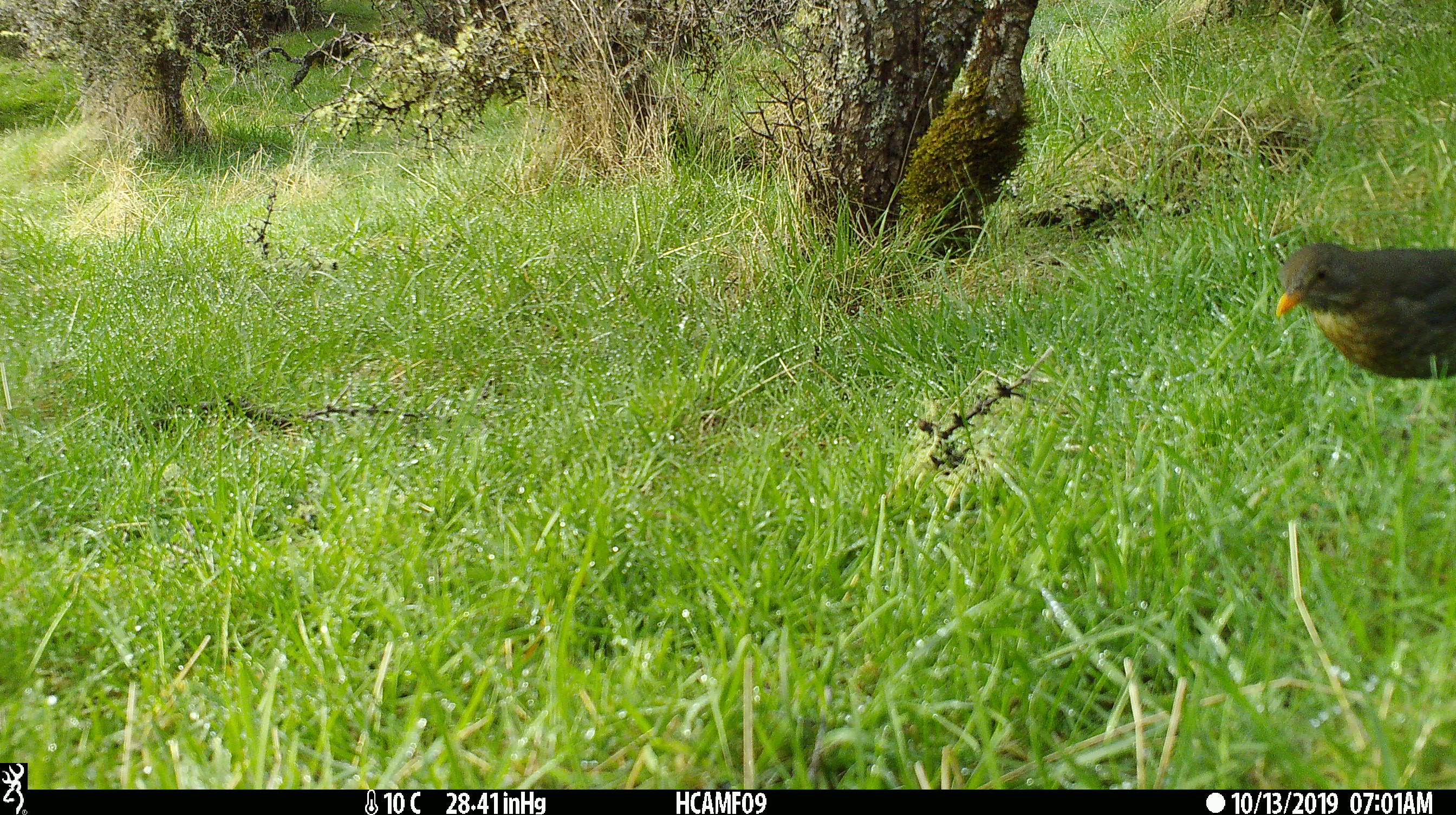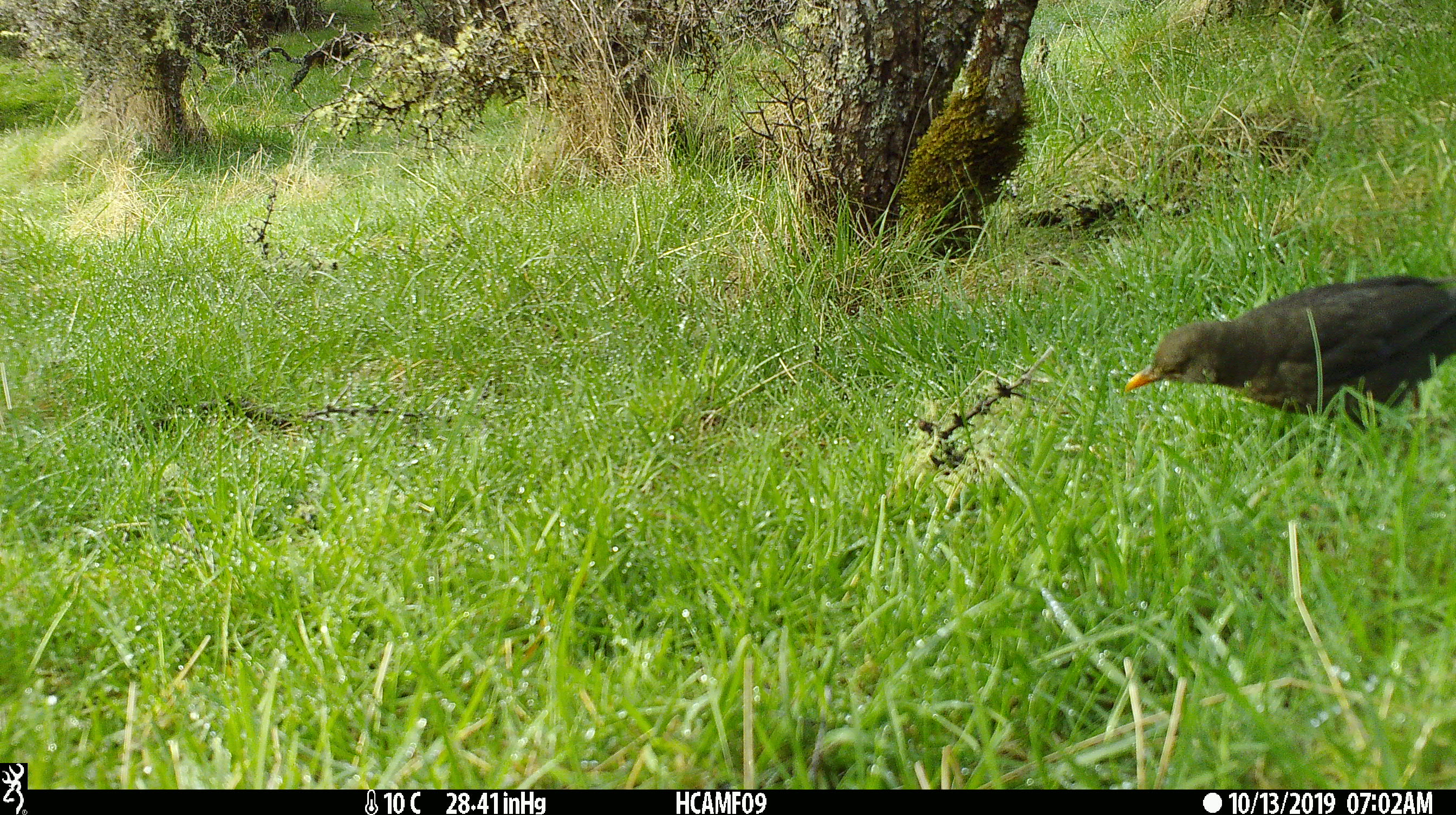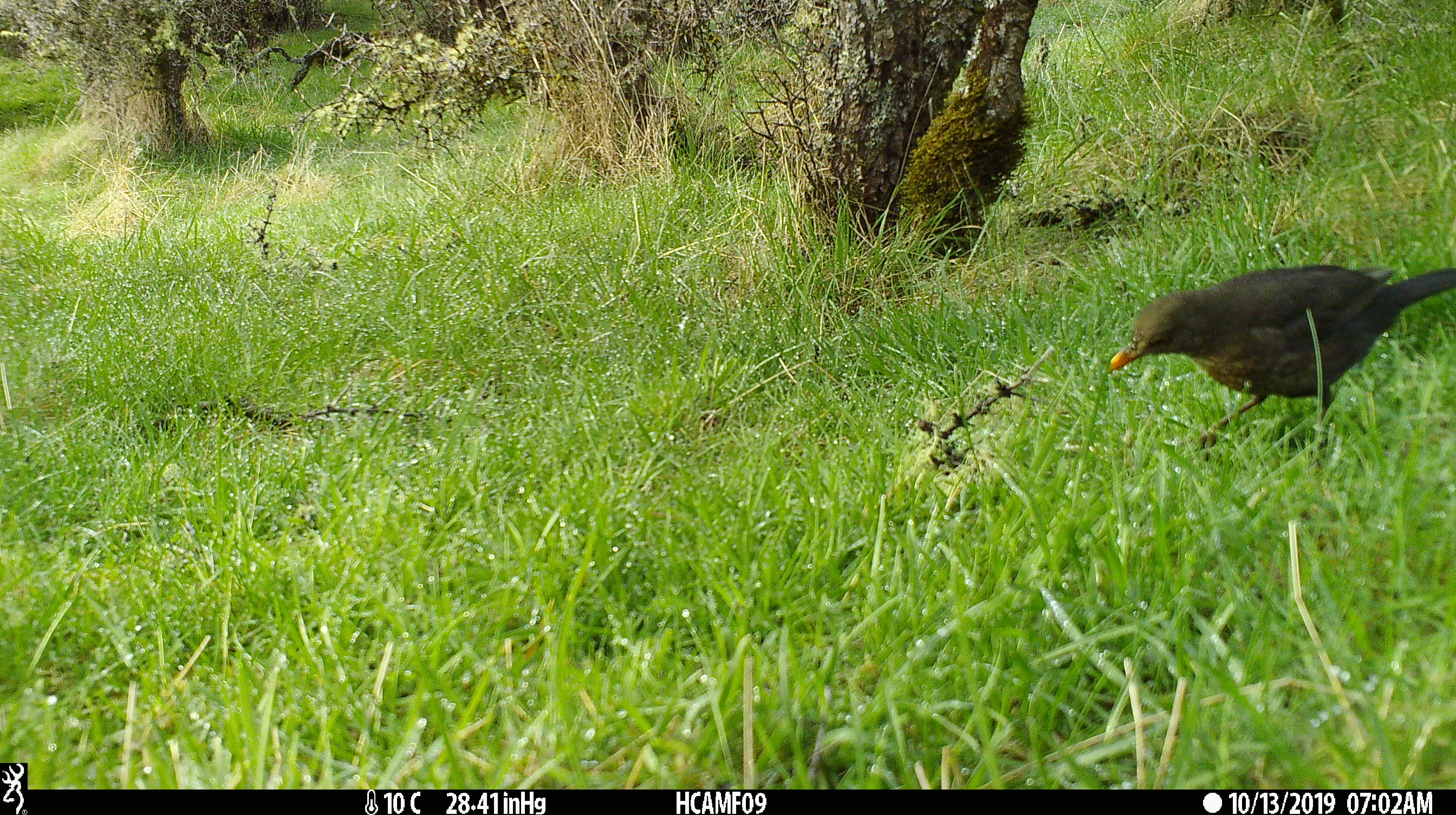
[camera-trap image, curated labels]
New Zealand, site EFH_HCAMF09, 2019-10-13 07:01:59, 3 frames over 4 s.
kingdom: Animalia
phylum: Chordata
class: Aves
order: Passeriformes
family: Turdidae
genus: Turdus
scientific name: Turdus merula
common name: eurasian blackbird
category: blackbird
Blackbird (eurasian blackbird) (Turdus merula).